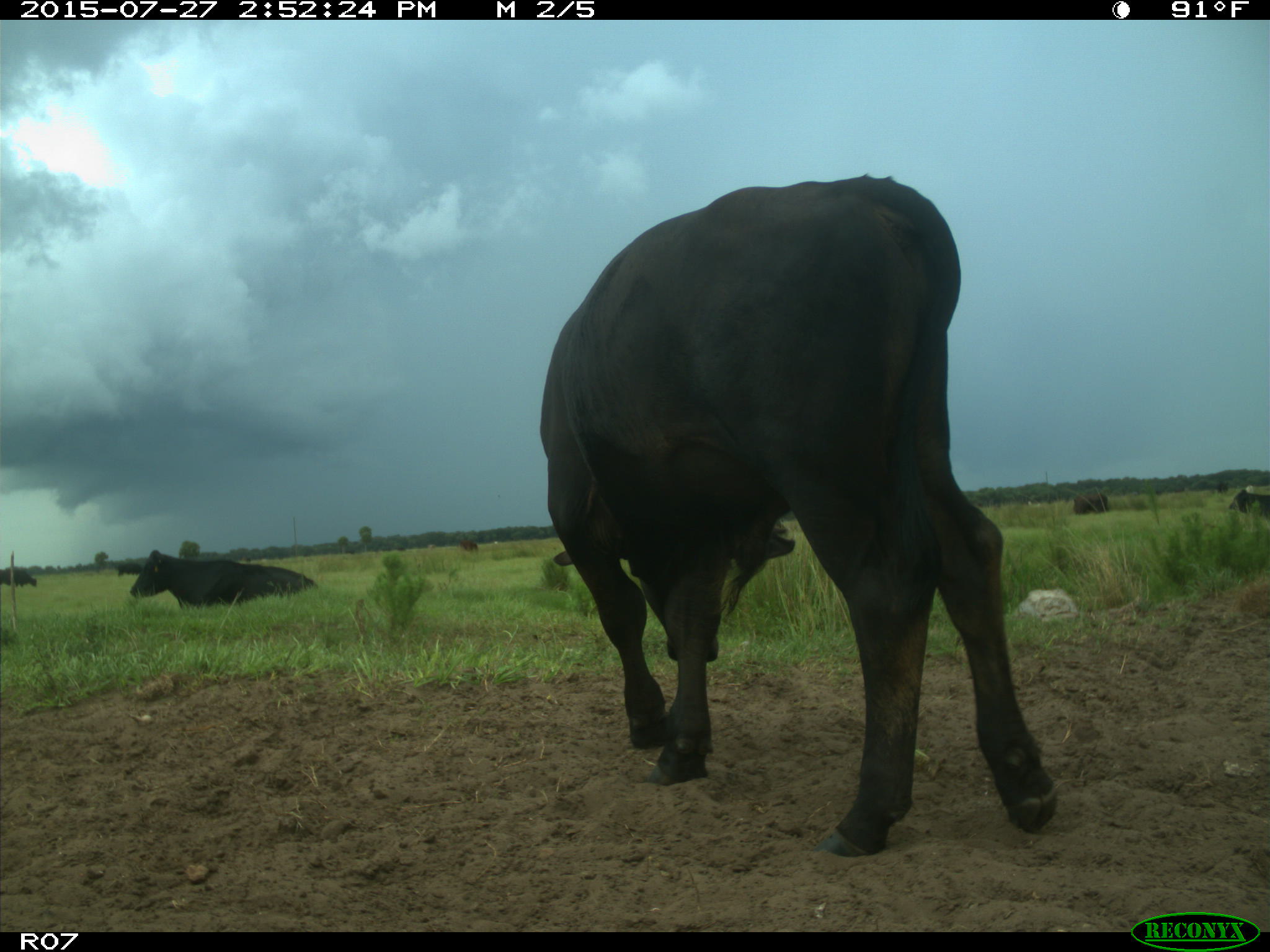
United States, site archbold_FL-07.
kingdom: Animalia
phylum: Chordata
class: Mammalia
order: Artiodactyla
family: Bovidae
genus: Bos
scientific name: Bos taurus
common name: domestic cow